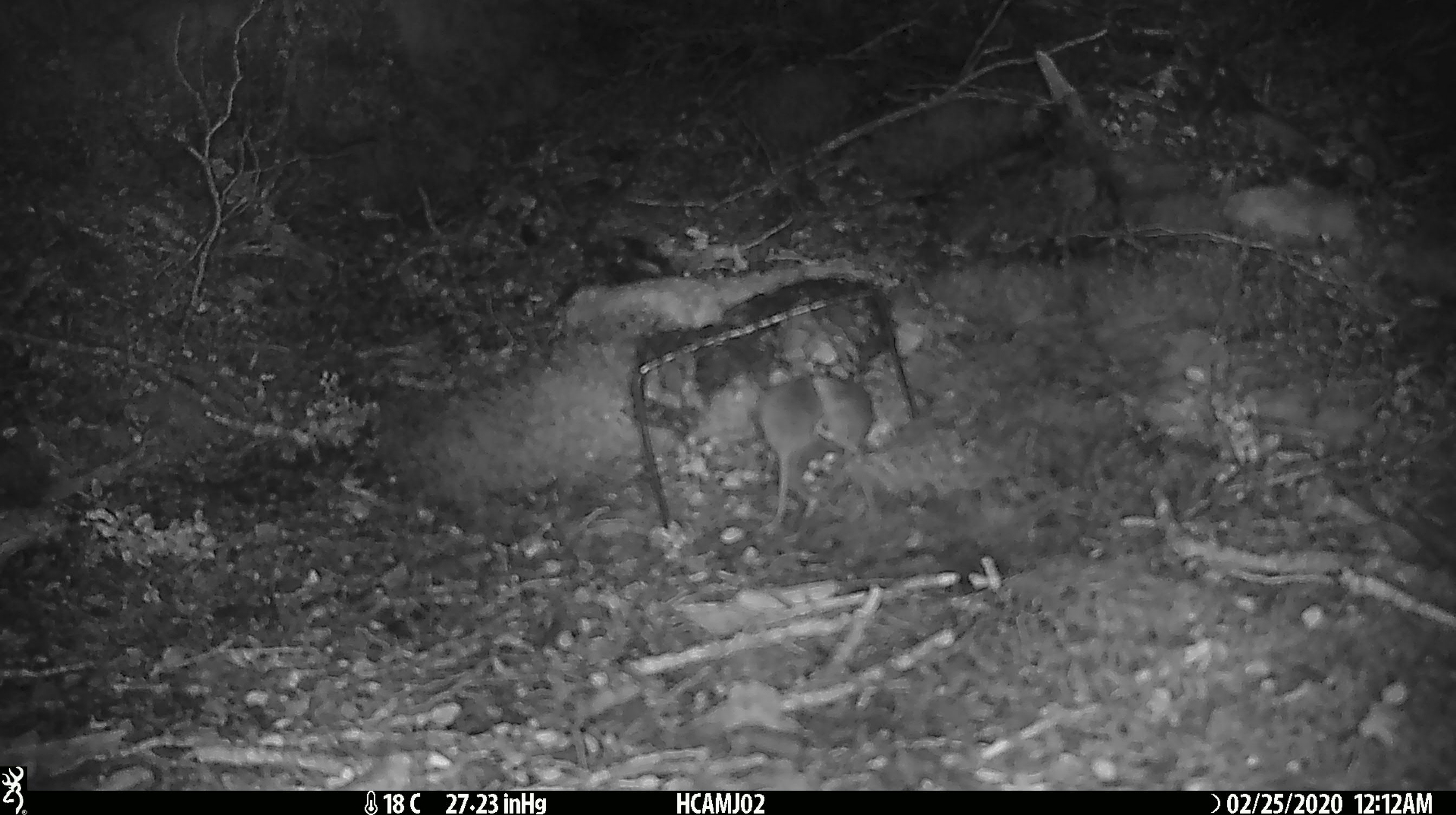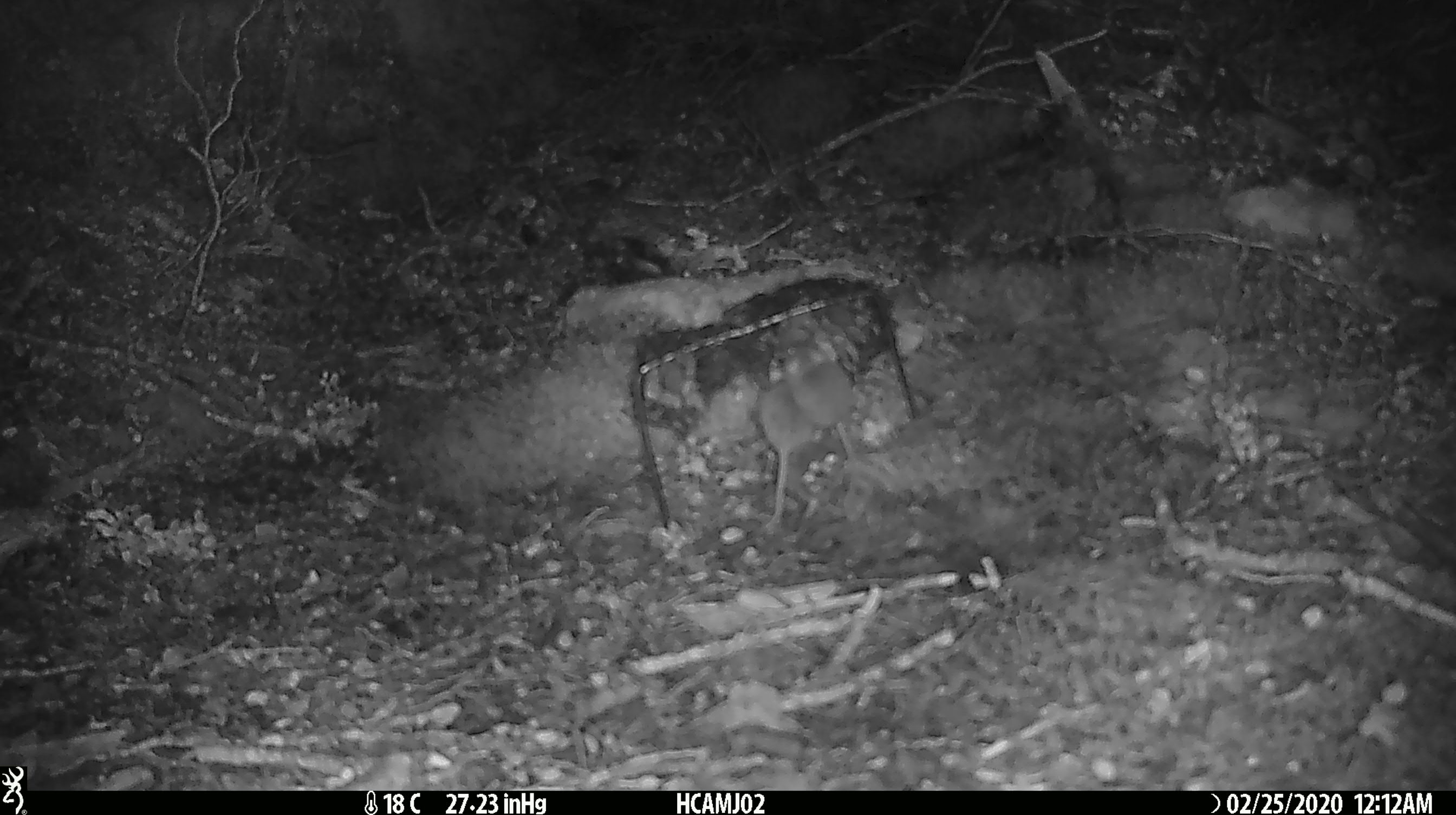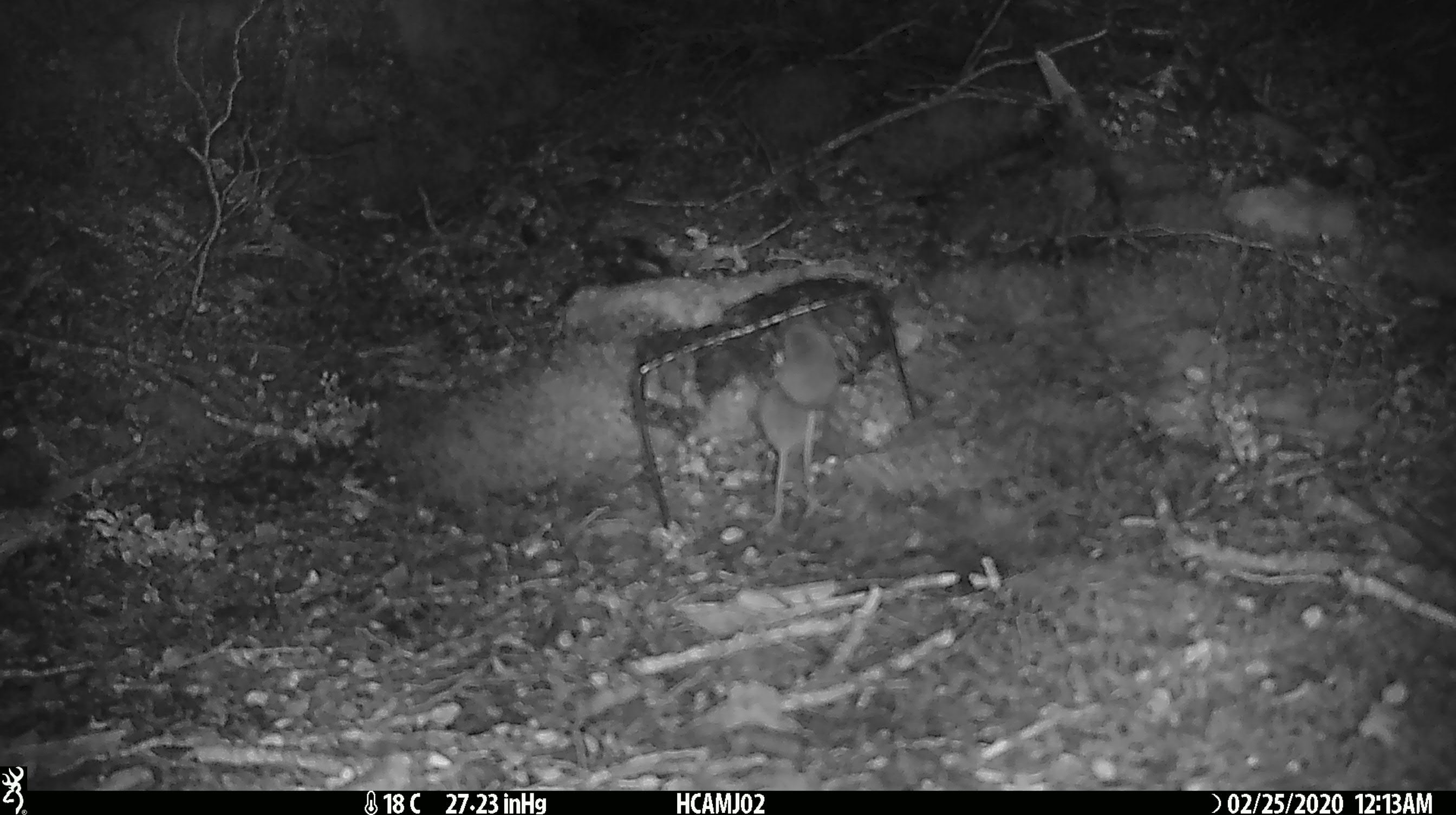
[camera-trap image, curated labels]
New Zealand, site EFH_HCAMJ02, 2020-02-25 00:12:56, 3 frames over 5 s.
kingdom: Animalia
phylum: Chordata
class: Mammalia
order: Rodentia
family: Muridae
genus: Mus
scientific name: Mus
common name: mouse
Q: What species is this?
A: Mouse (Mus).